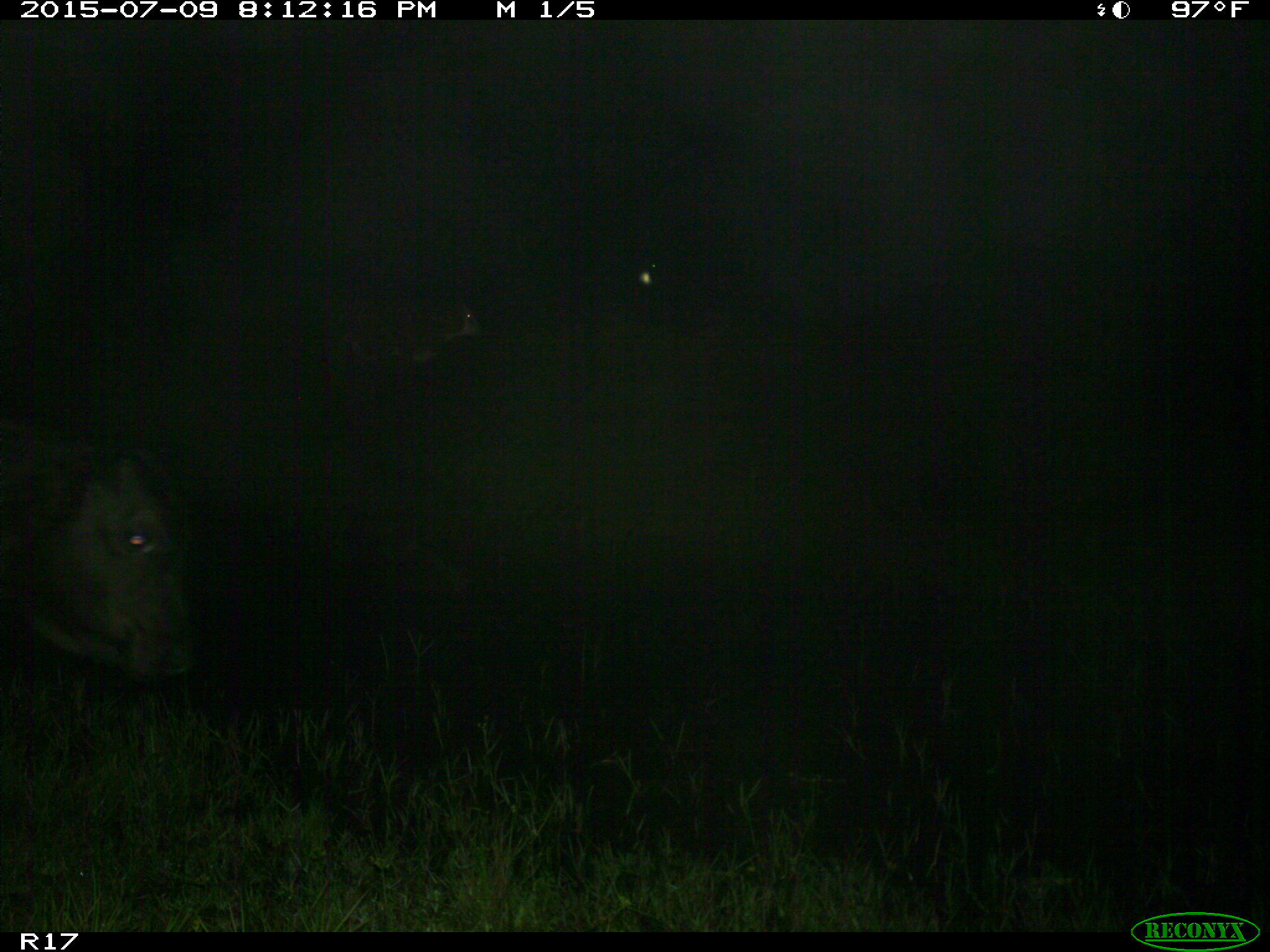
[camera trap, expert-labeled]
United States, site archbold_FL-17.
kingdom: Animalia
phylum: Chordata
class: Mammalia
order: Artiodactyla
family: Bovidae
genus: Bos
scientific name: Bos taurus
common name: domestic cow